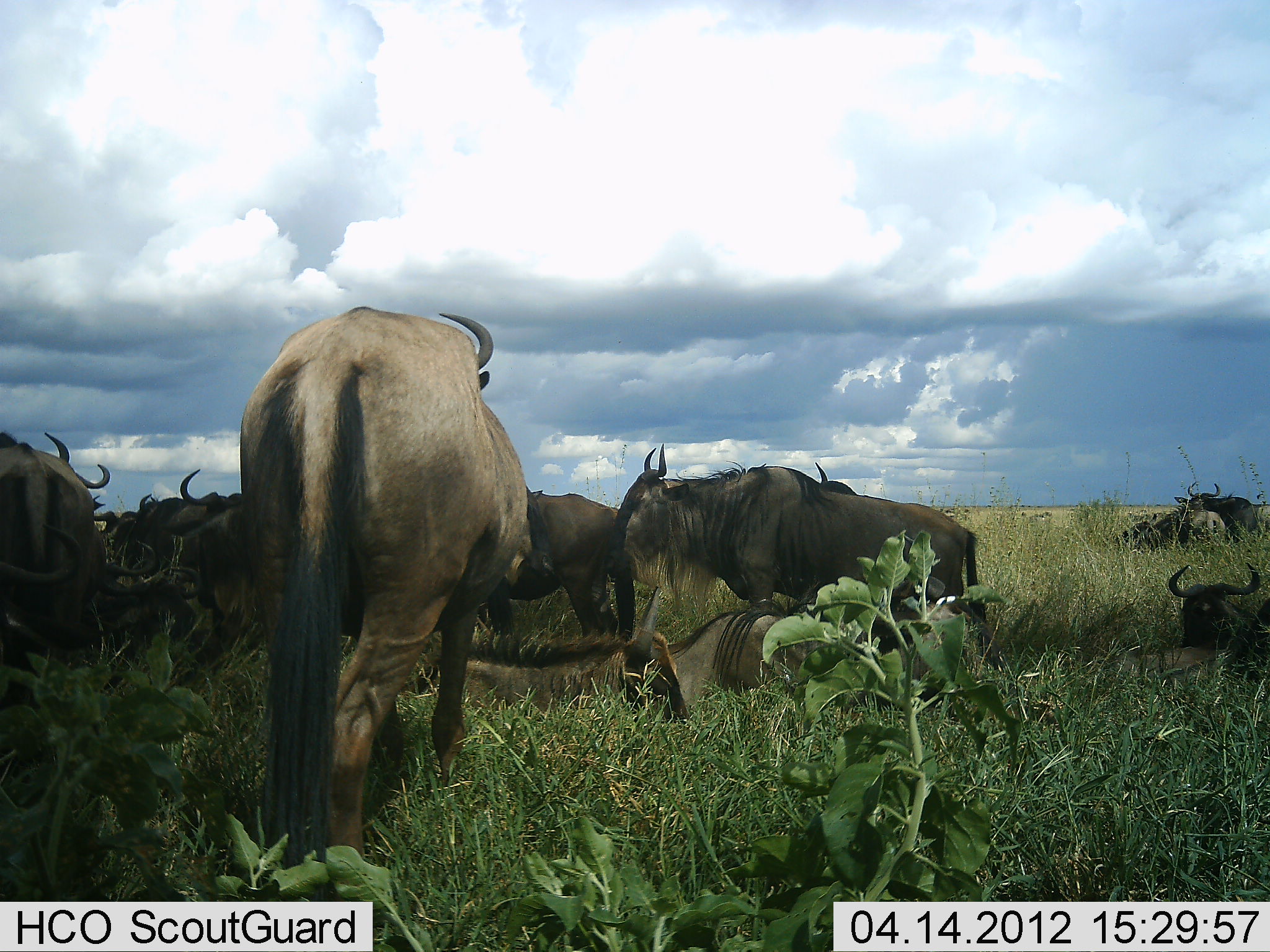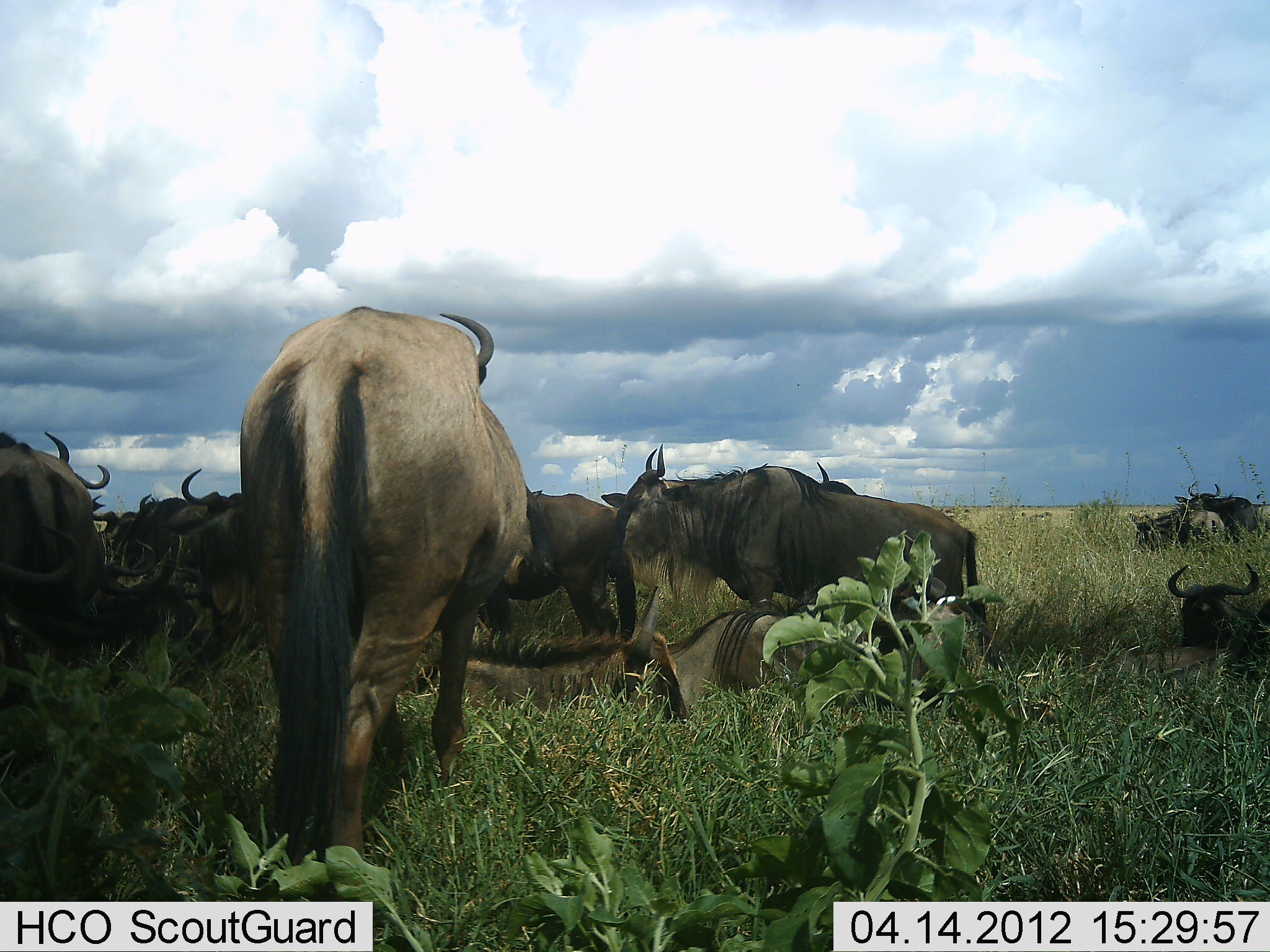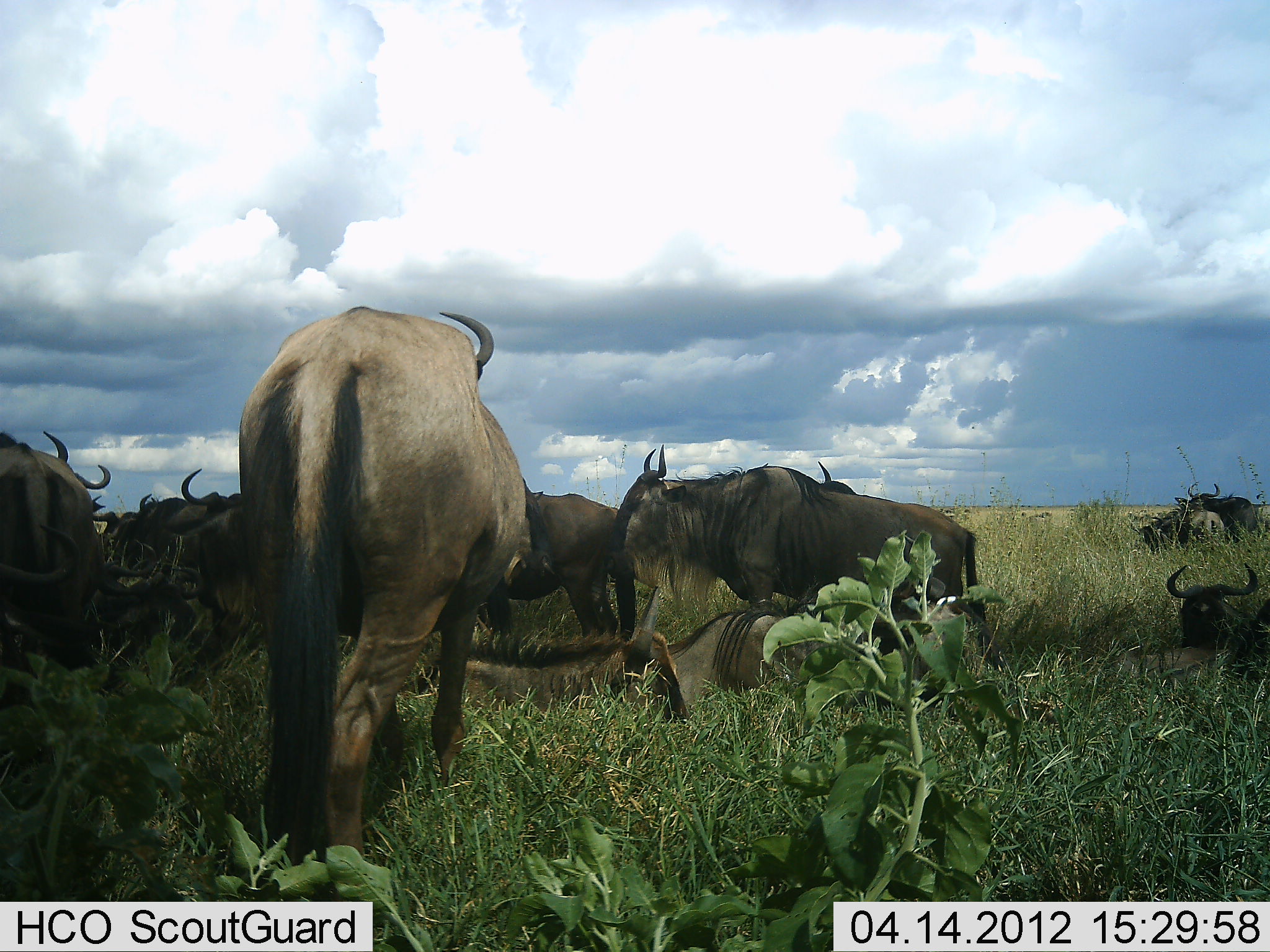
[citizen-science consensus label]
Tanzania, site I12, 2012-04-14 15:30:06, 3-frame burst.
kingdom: Animalia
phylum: Chordata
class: Mammalia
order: Artiodactyla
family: Bovidae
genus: Connochaetes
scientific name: Connochaetes taurinus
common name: blue wildebeest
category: wildebeest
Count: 11-50.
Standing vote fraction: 76%.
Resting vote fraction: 88%.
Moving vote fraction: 6%.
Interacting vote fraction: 6%.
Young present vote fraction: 6%.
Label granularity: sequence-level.